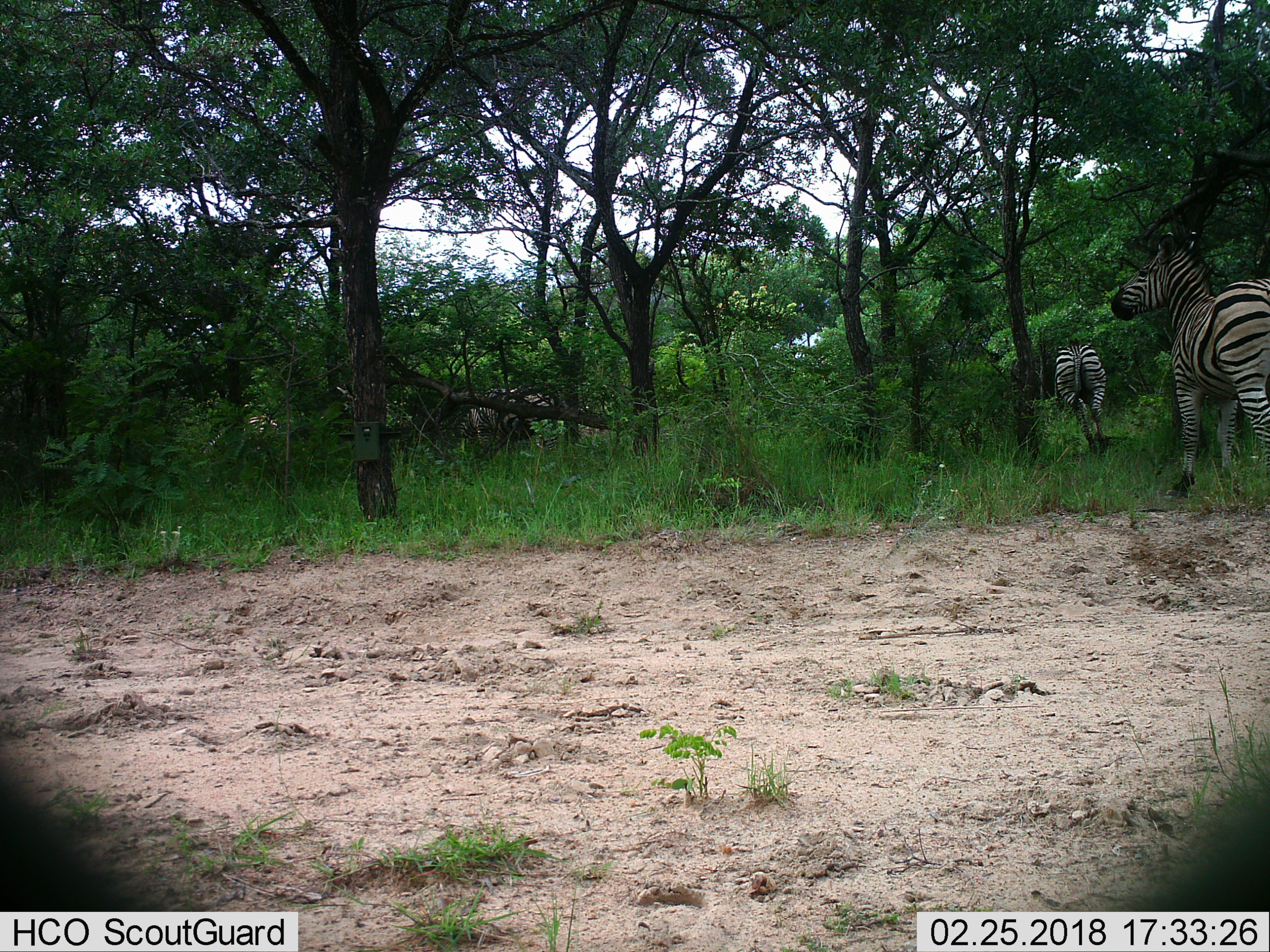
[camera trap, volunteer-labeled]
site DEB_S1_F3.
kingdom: Animalia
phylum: Chordata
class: Mammalia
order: Perissodactyla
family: Equidae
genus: Equus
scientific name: Equus quagga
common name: plains zebra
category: zebraplains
Zebraplains (plains zebra) (Equus quagga), count 3. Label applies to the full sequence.